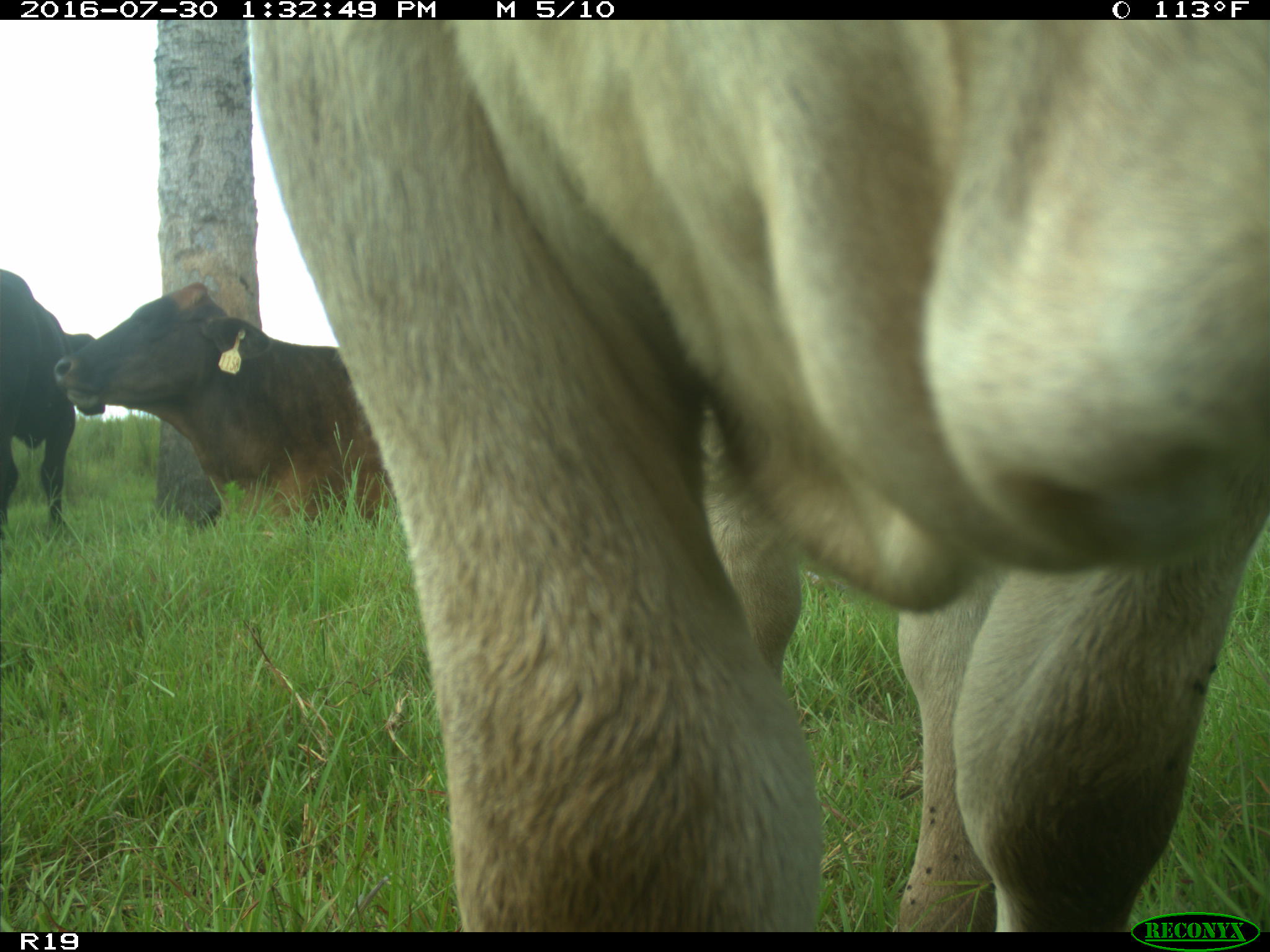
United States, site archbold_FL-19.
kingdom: Animalia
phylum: Chordata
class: Mammalia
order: Artiodactyla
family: Bovidae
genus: Bos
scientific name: Bos taurus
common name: domestic cow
Bos taurus (domestic cow).